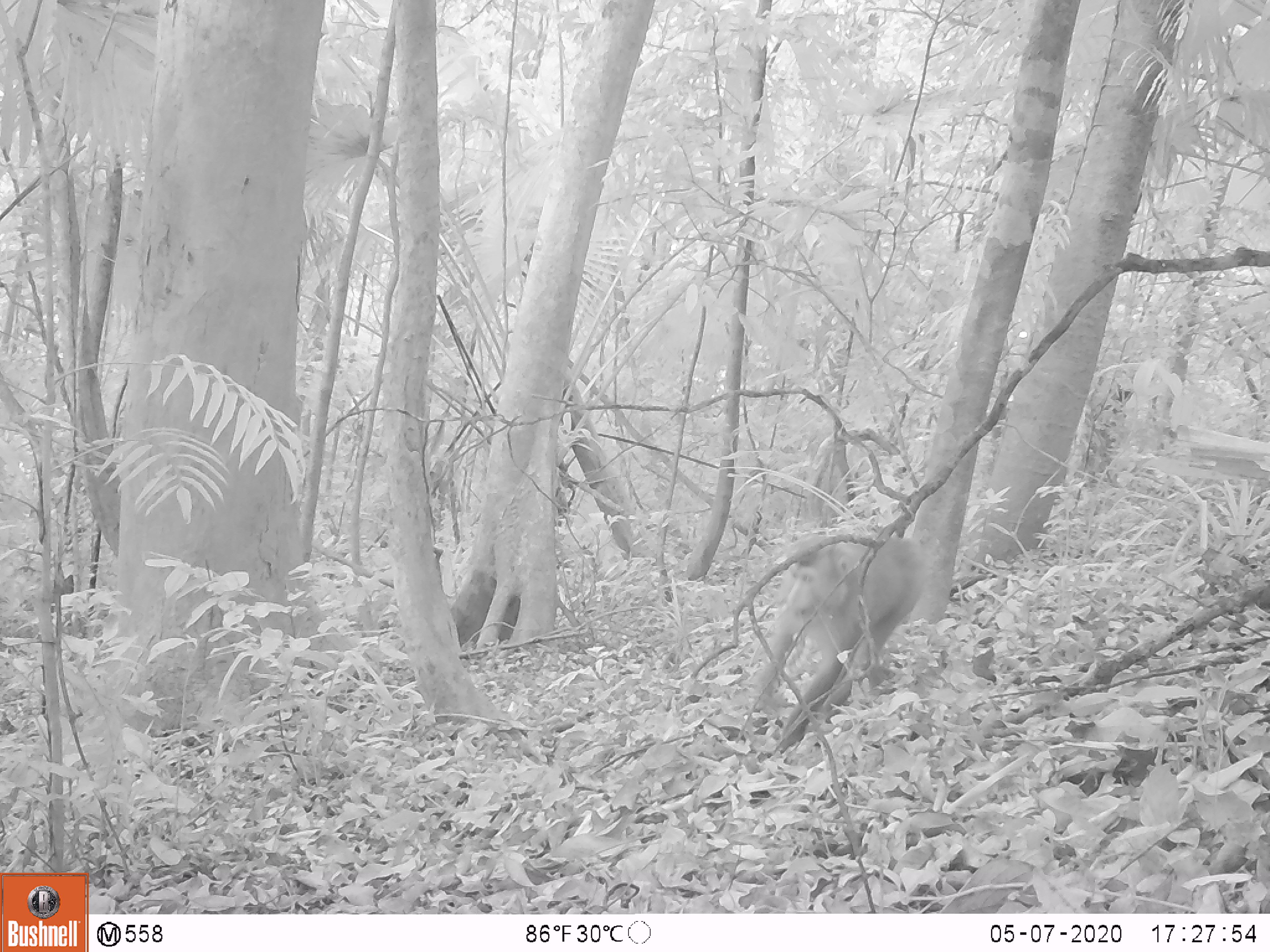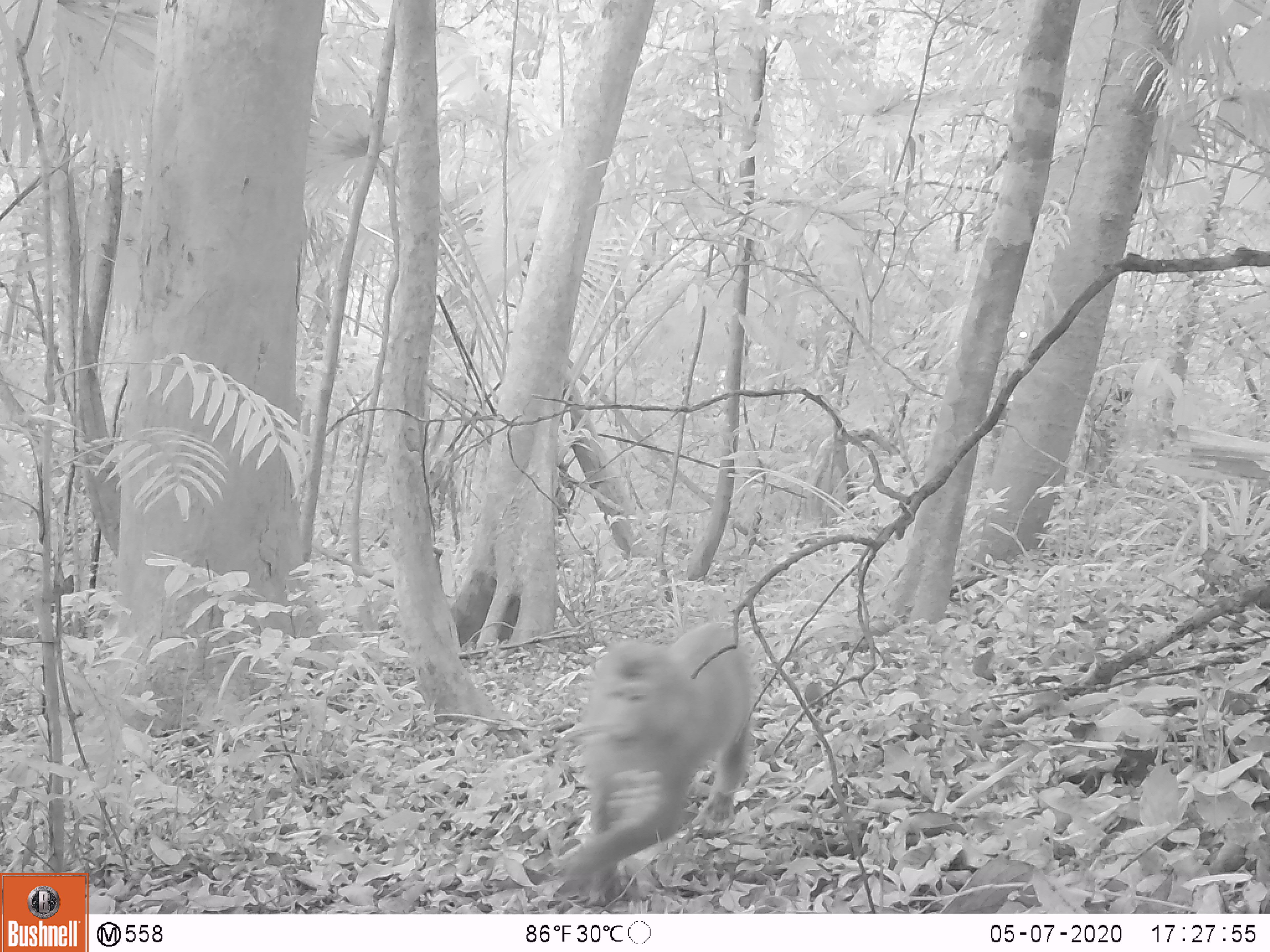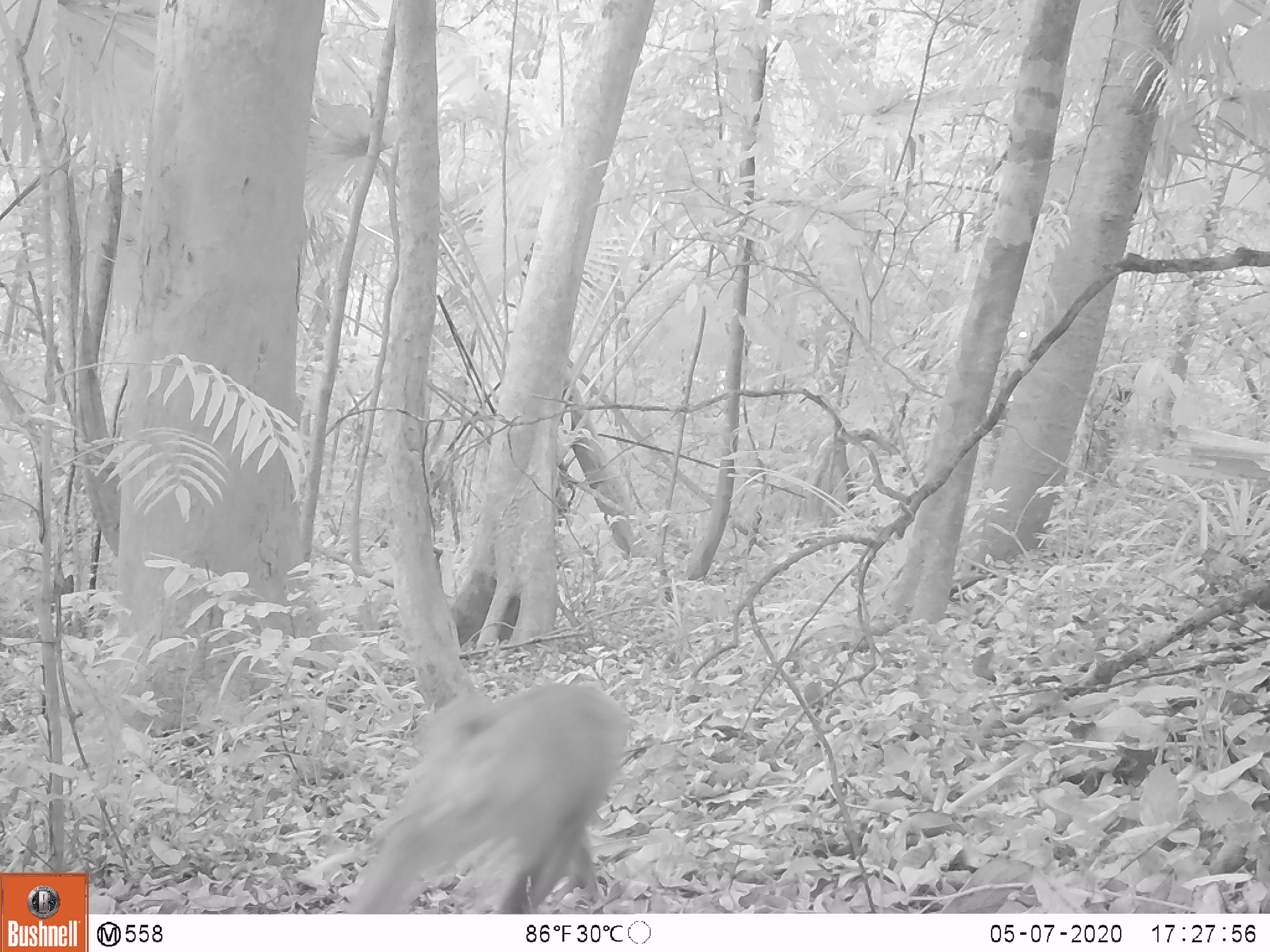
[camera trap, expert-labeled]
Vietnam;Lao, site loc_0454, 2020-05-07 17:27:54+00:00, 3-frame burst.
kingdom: Animalia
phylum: Chordata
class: Mammalia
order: Primates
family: Cercopithecidae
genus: Macaca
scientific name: Macaca nemestrina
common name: pig-tailed macaque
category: pig tailed macaque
Pig tailed macaque (pig-tailed macaque) (Macaca nemestrina). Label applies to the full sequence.